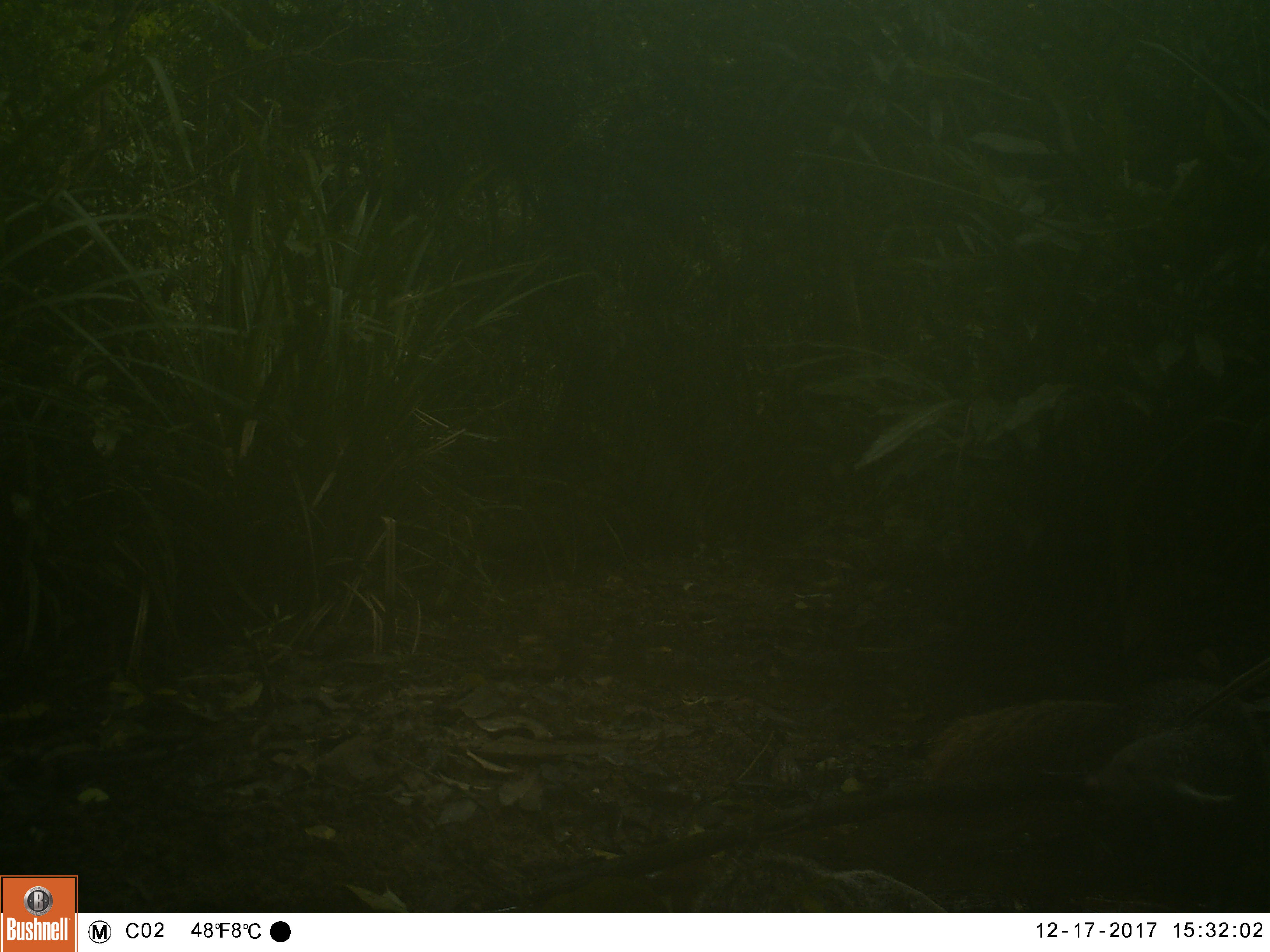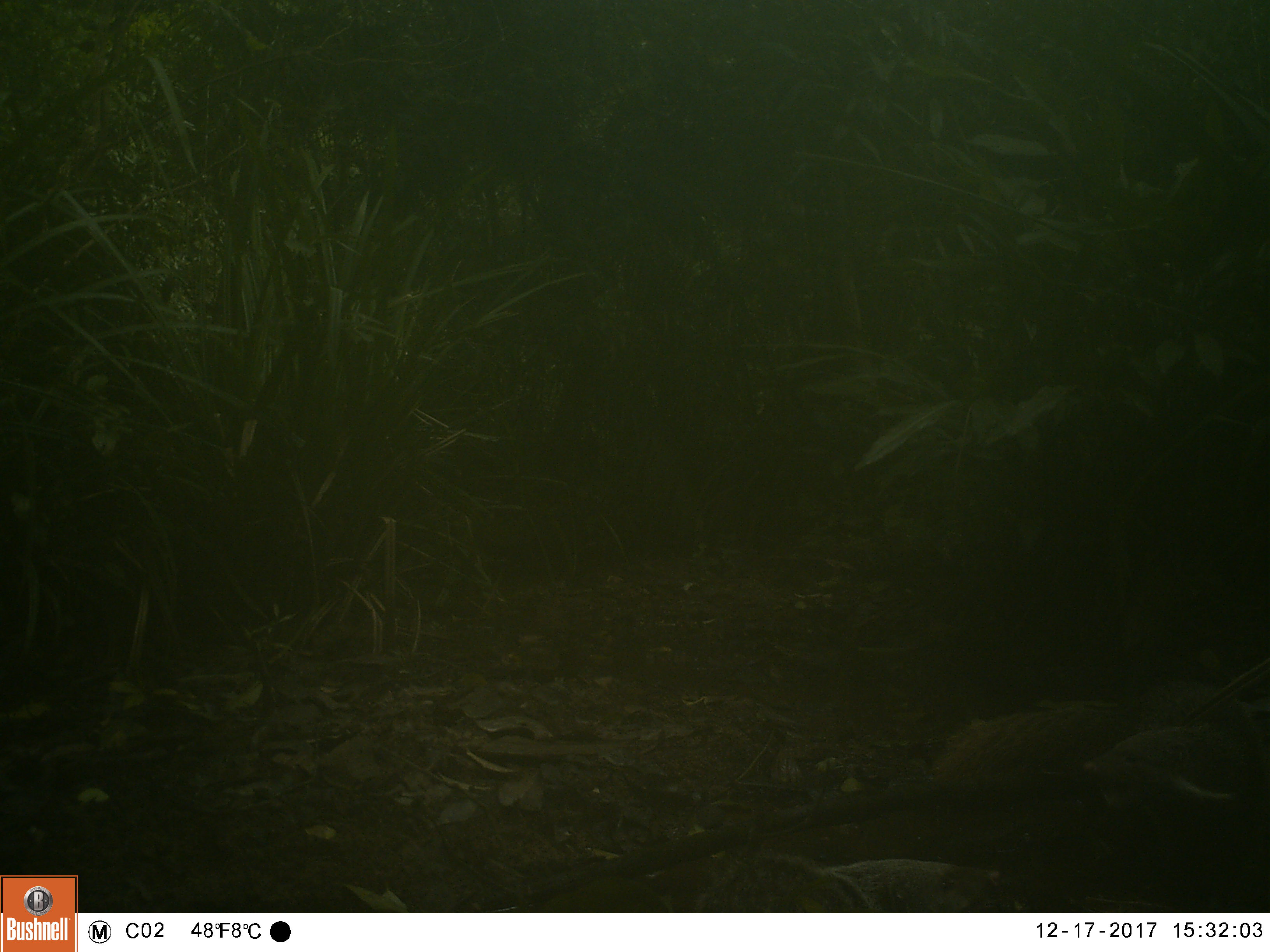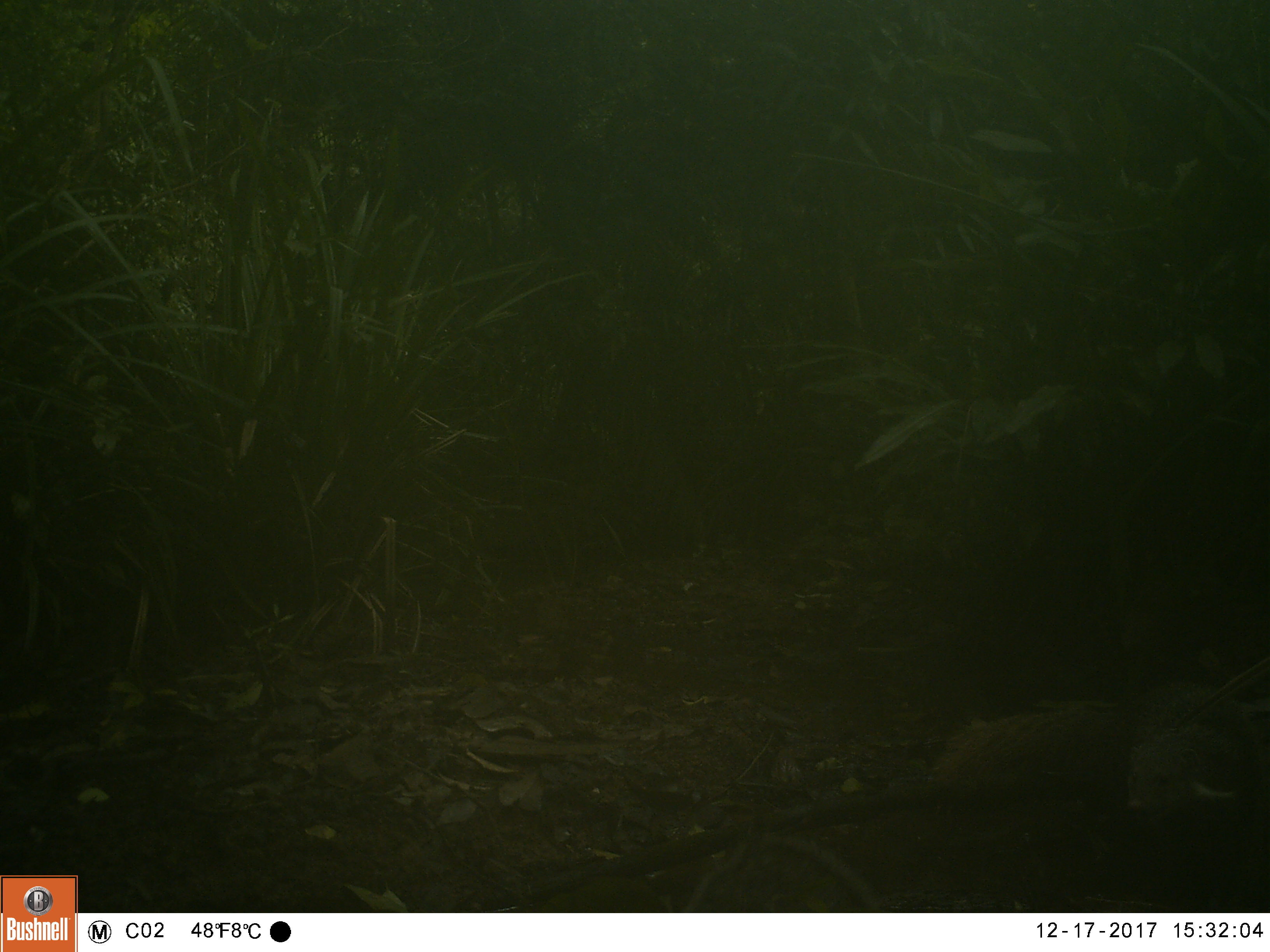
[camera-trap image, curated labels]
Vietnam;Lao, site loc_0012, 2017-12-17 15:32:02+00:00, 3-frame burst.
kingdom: Animalia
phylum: Chordata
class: Mammalia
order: Carnivora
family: Herpestidae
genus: Urva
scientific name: Urva urva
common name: crab-eating mongoose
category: crab eating mongoose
Crab eating mongoose (crab-eating mongoose) (Urva urva). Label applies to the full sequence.